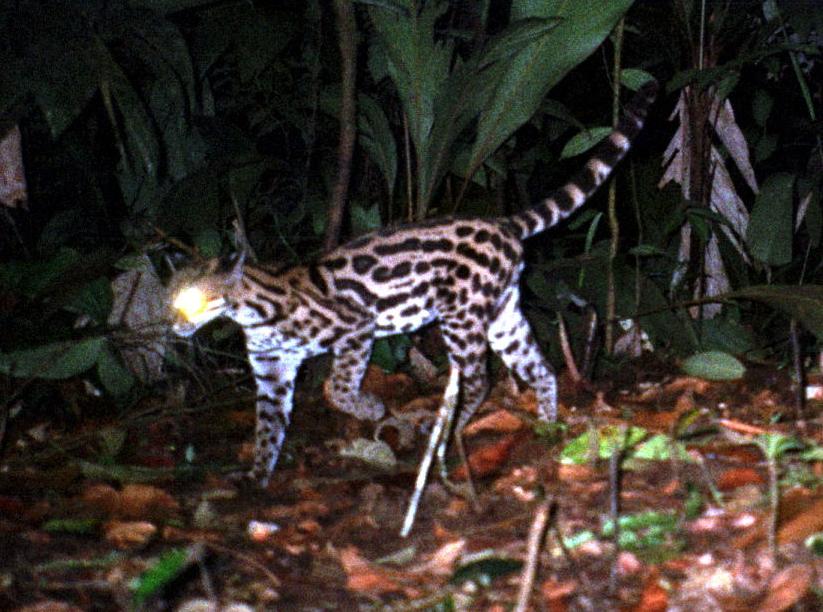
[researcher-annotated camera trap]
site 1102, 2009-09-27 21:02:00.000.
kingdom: Animalia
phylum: Chordata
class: Mammalia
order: Carnivora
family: Felidae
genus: Leopardus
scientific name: Leopardus wiedii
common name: margay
Leopardus wiedii (margay).